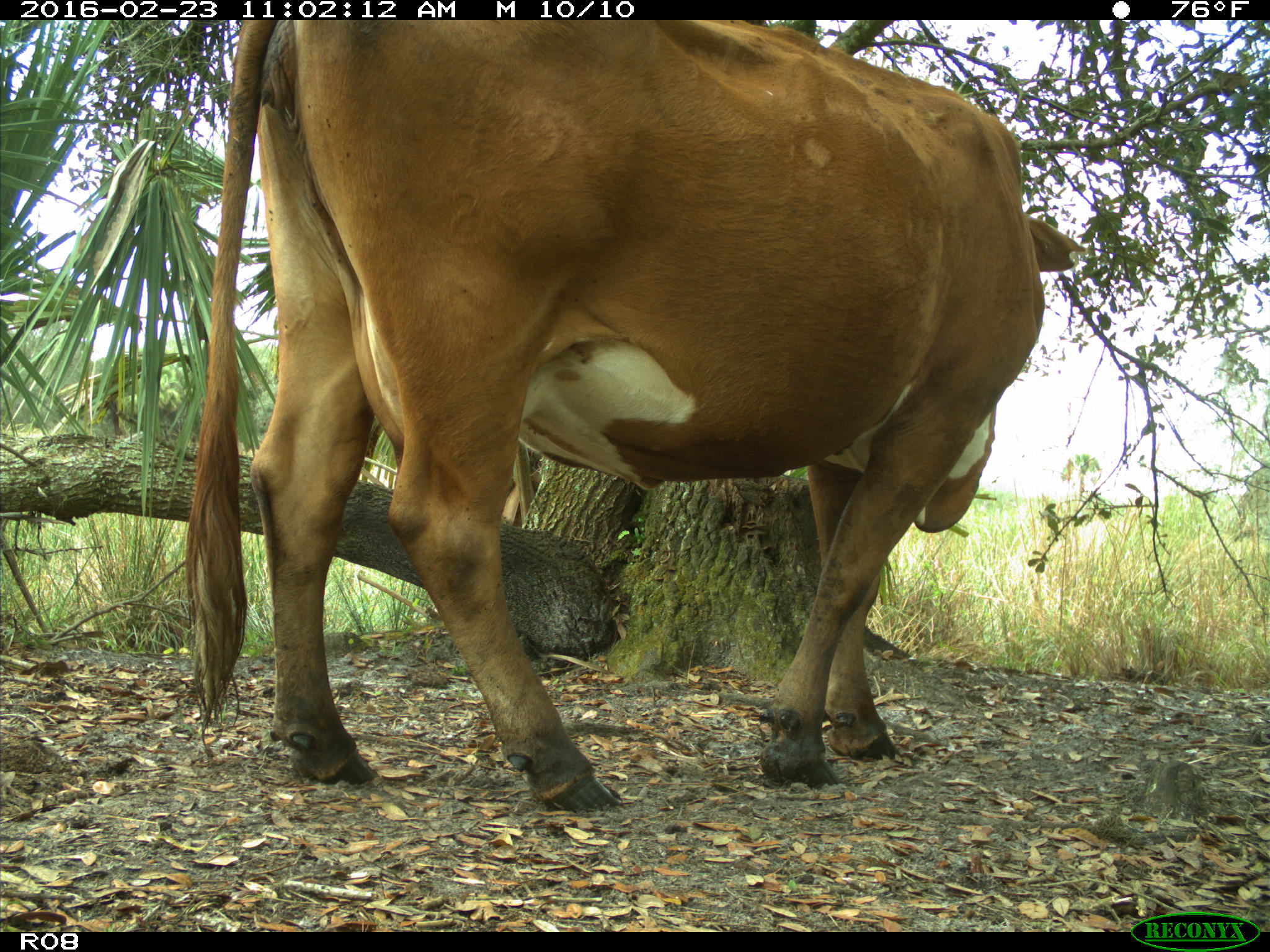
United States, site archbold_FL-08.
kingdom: Animalia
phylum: Chordata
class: Mammalia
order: Artiodactyla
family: Bovidae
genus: Bos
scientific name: Bos taurus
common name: domestic cow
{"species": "Bos taurus (domestic cow)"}